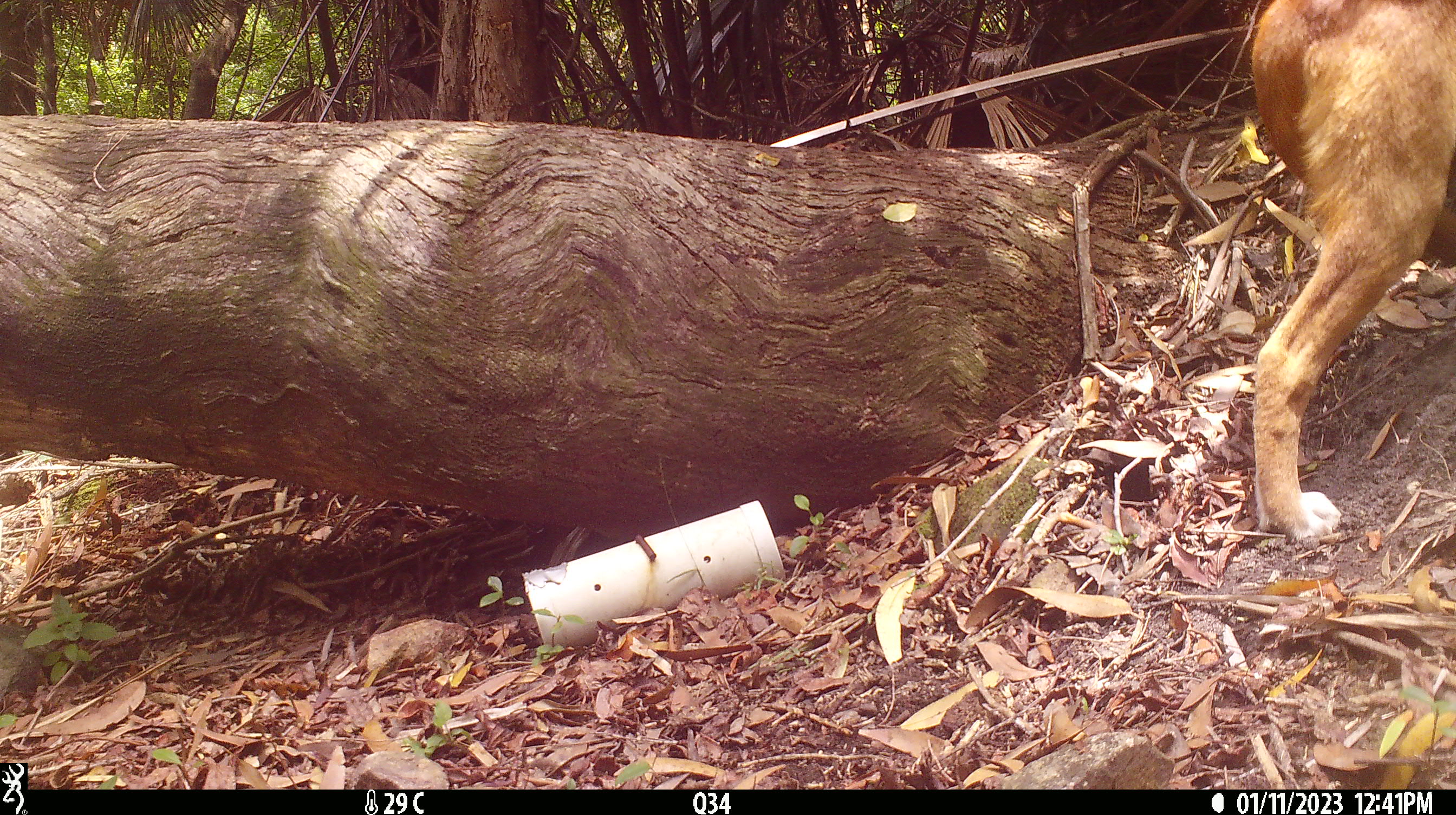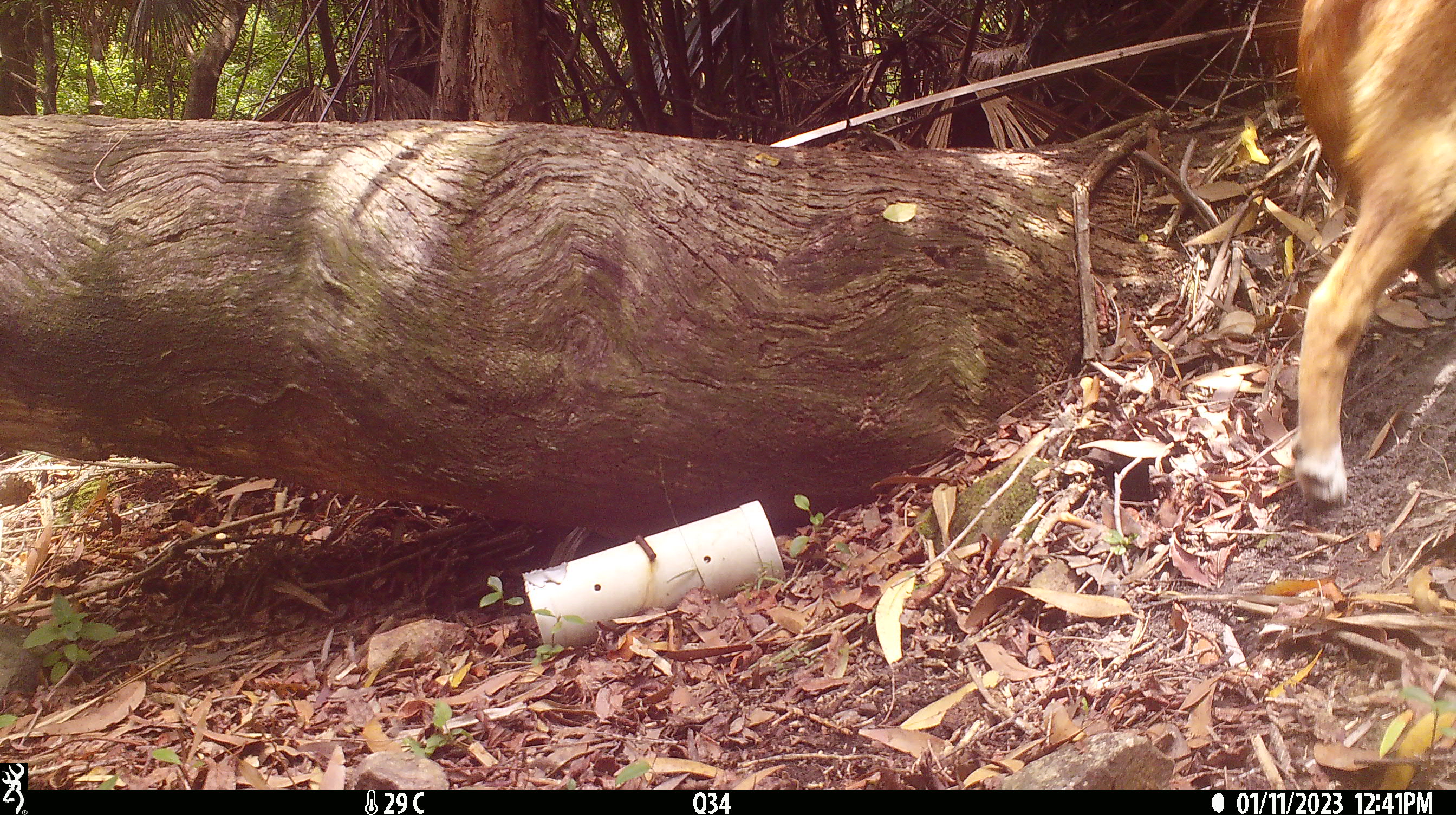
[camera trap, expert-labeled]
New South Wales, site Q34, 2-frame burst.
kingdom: Animalia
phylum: Chordata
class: Mammalia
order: Carnivora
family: Canidae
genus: Canis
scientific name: Canis familiaris dingo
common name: dingo